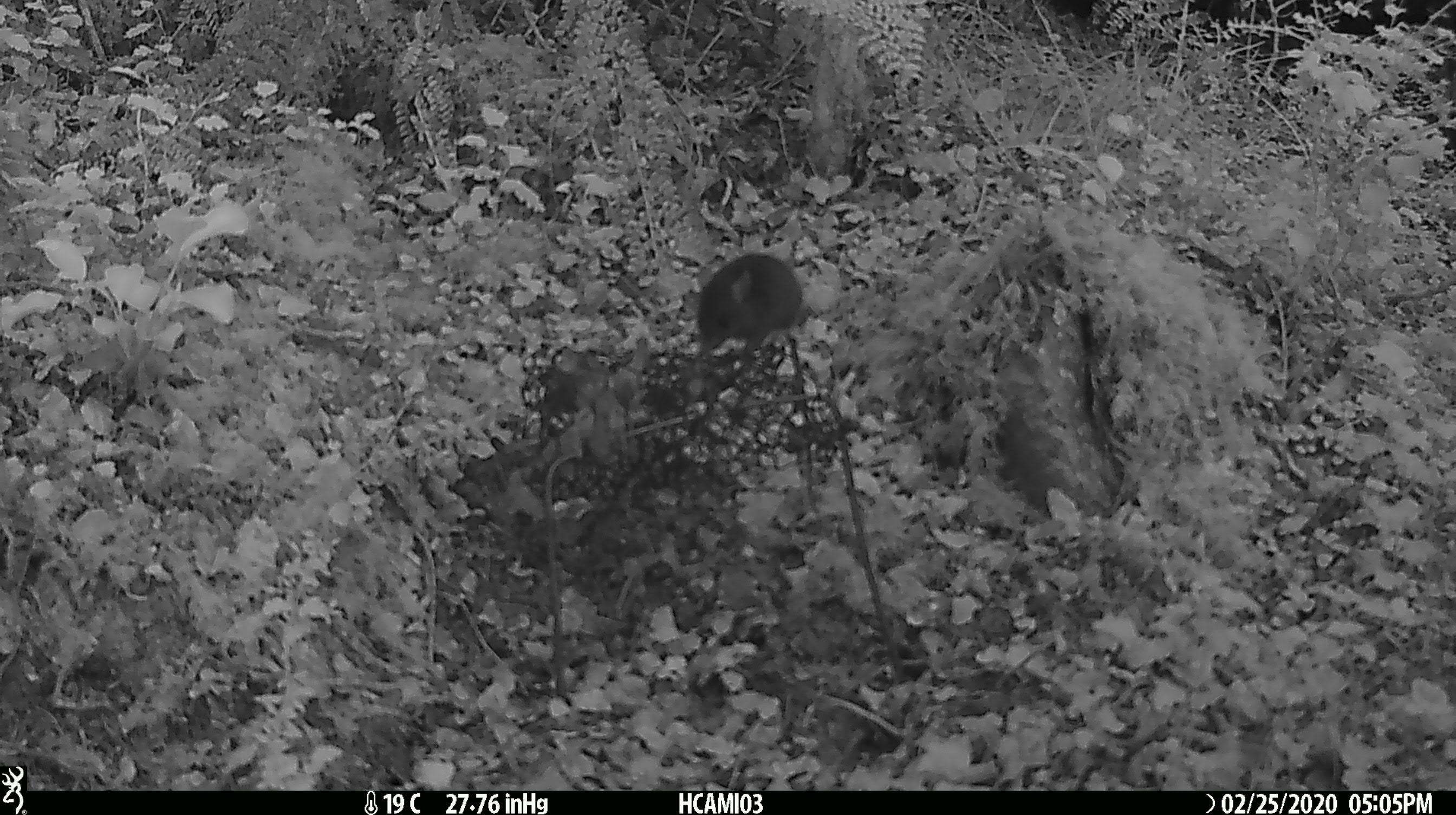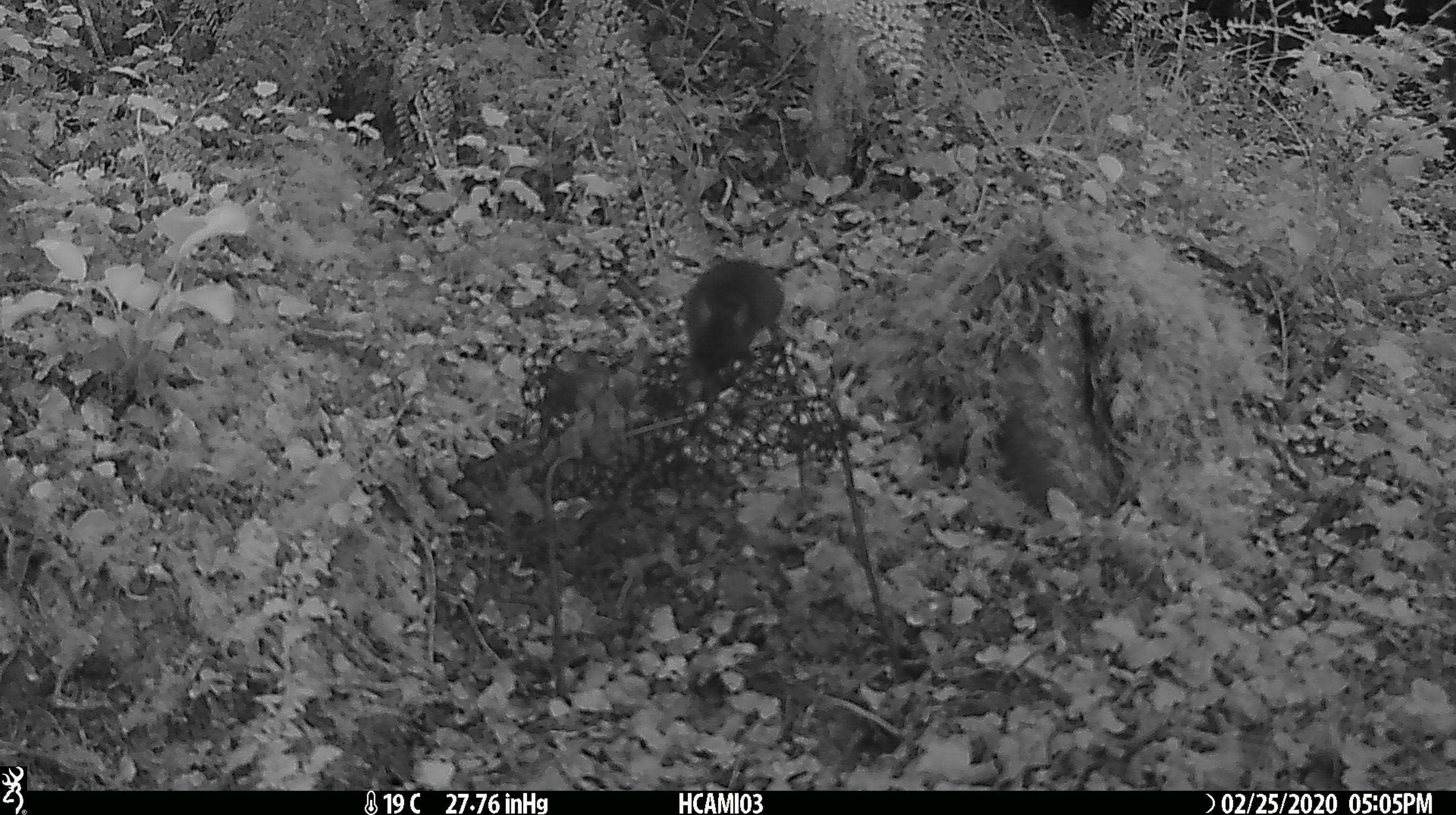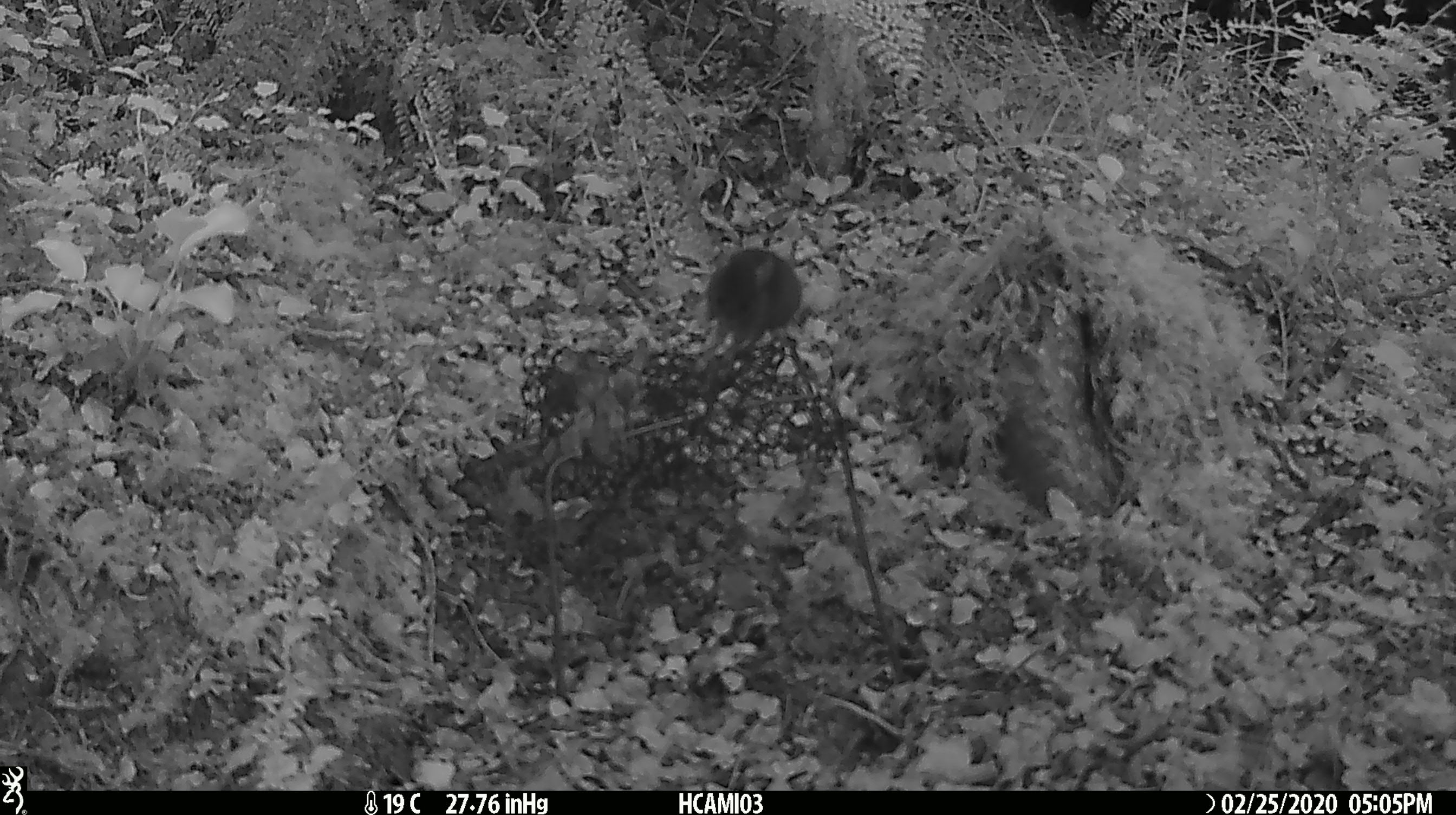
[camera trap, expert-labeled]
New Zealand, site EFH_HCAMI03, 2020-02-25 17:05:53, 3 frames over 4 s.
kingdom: Animalia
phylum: Chordata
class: Mammalia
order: Rodentia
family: Muridae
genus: Mus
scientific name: Mus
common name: mouse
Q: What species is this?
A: Mouse (Mus).